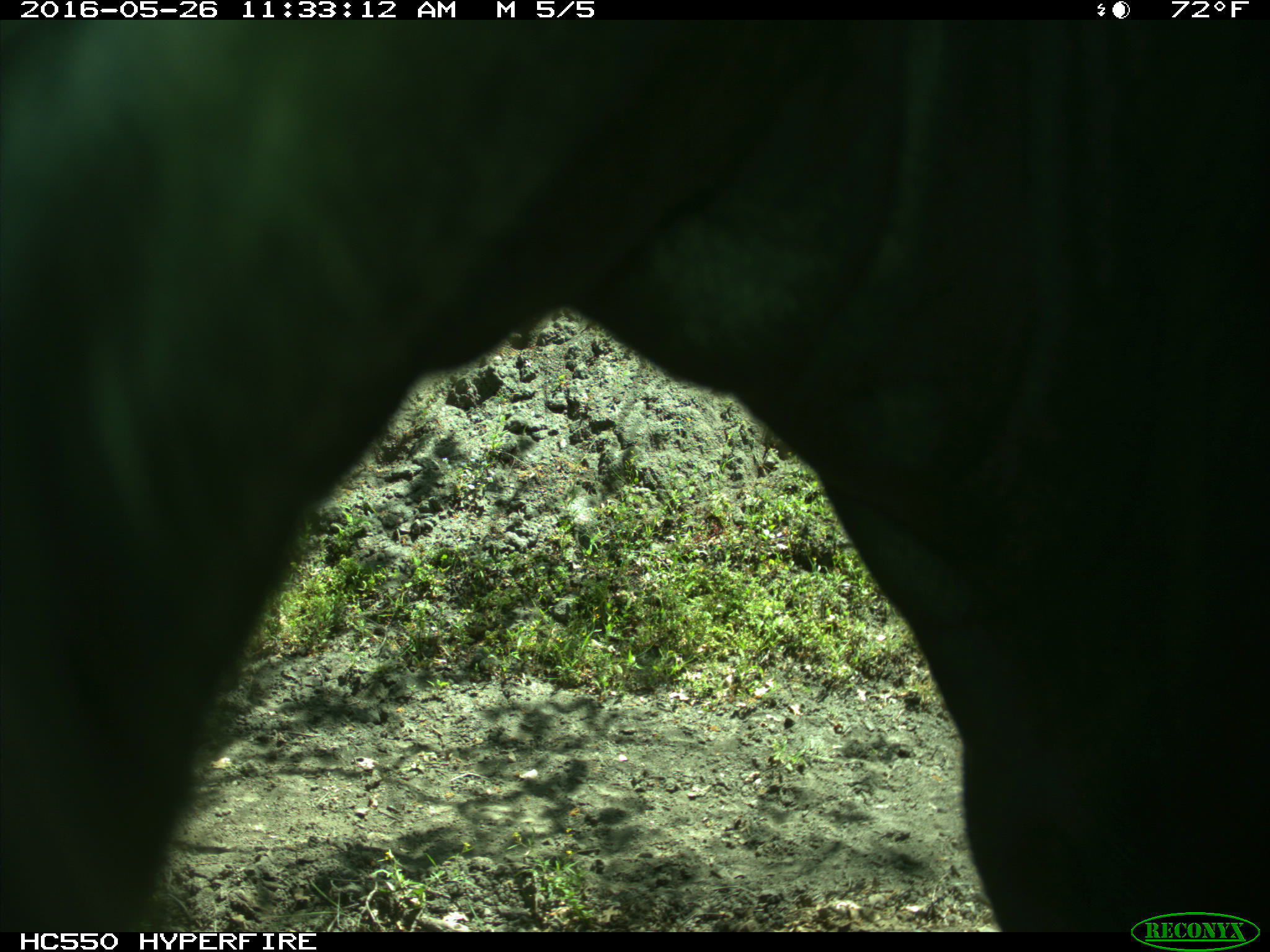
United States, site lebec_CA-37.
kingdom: Animalia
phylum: Chordata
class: Mammalia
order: Artiodactyla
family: Bovidae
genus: Bos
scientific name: Bos taurus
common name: domestic cow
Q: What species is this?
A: Bos taurus (domestic cow).